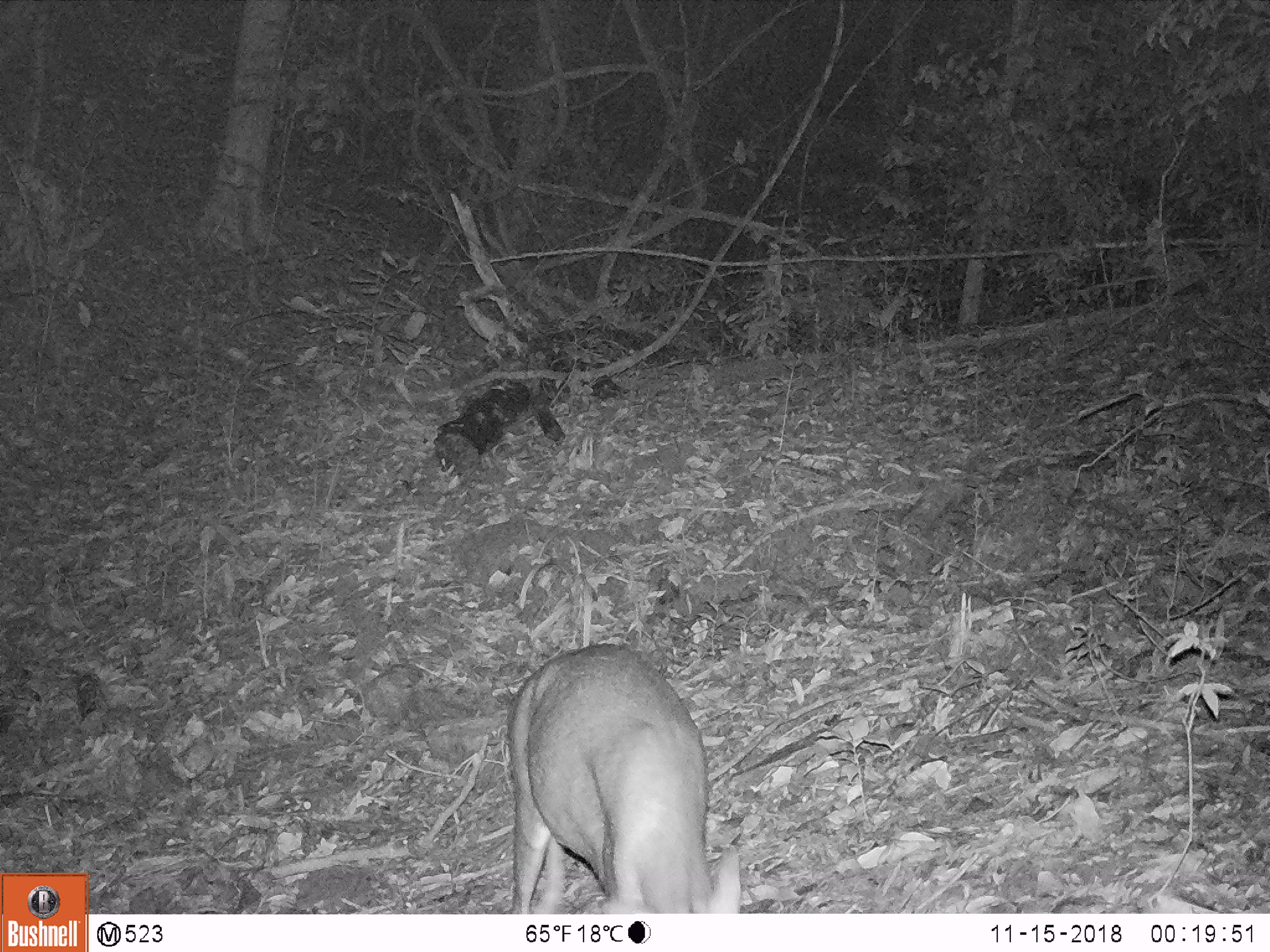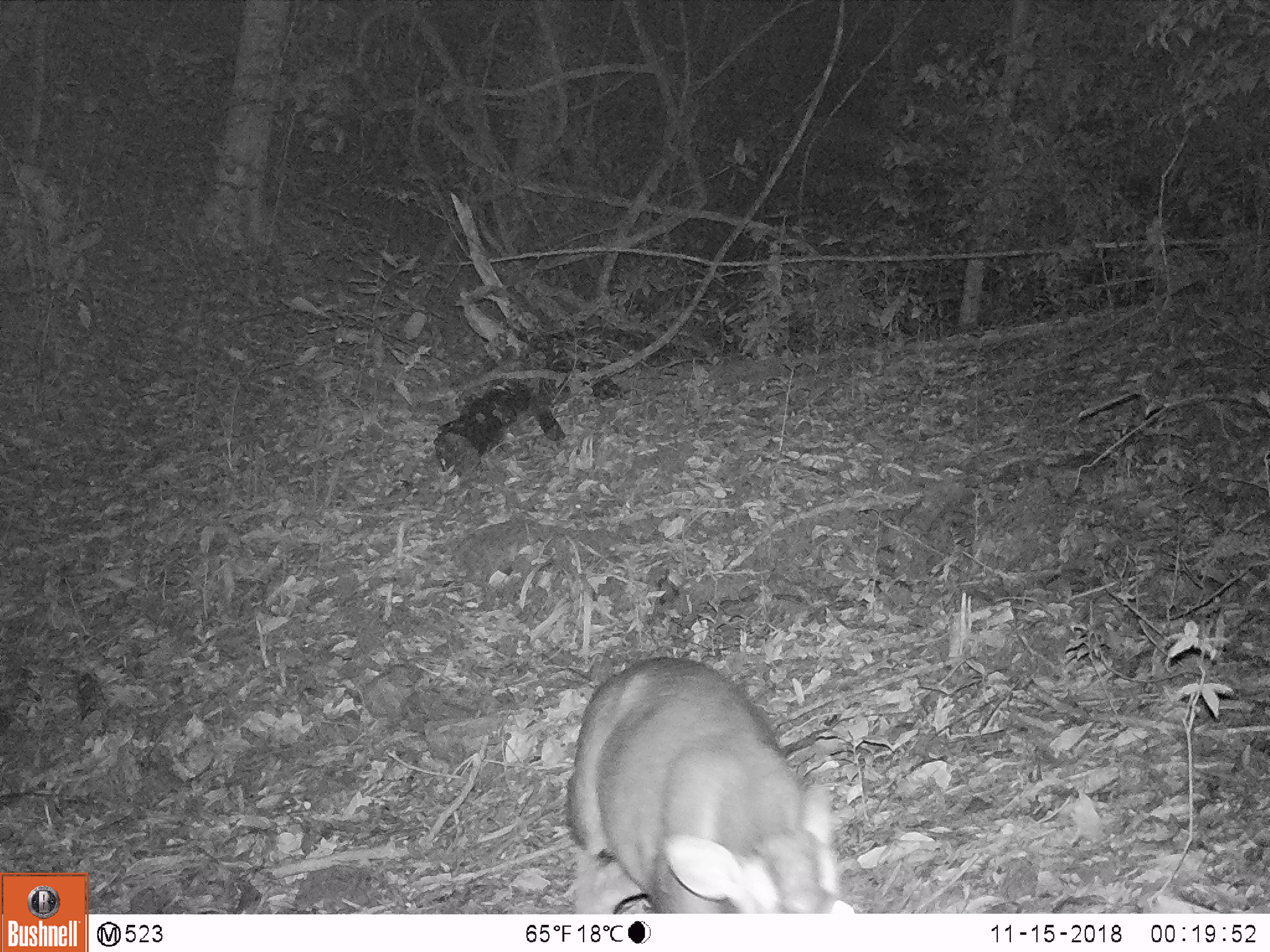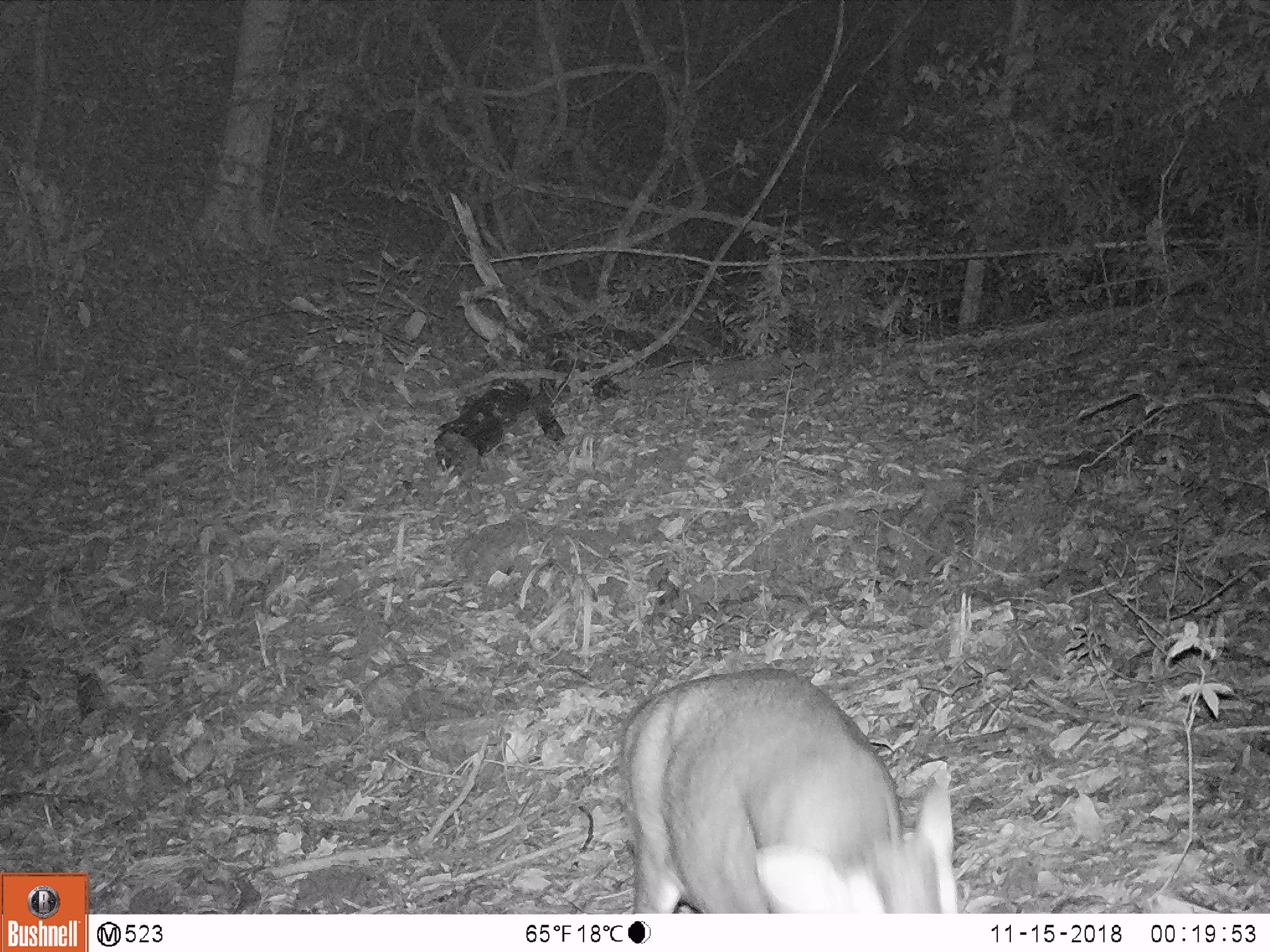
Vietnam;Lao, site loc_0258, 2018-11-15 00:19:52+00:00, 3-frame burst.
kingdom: Animalia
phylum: Chordata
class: Mammalia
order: Artiodactyla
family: Cervidae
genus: Muntiacus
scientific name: Muntiacus rooseveltorum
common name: roosevelt's muntjac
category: roosevelts muntjac group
Roosevelts muntjac group (roosevelt's muntjac) (Muntiacus rooseveltorum). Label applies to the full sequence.